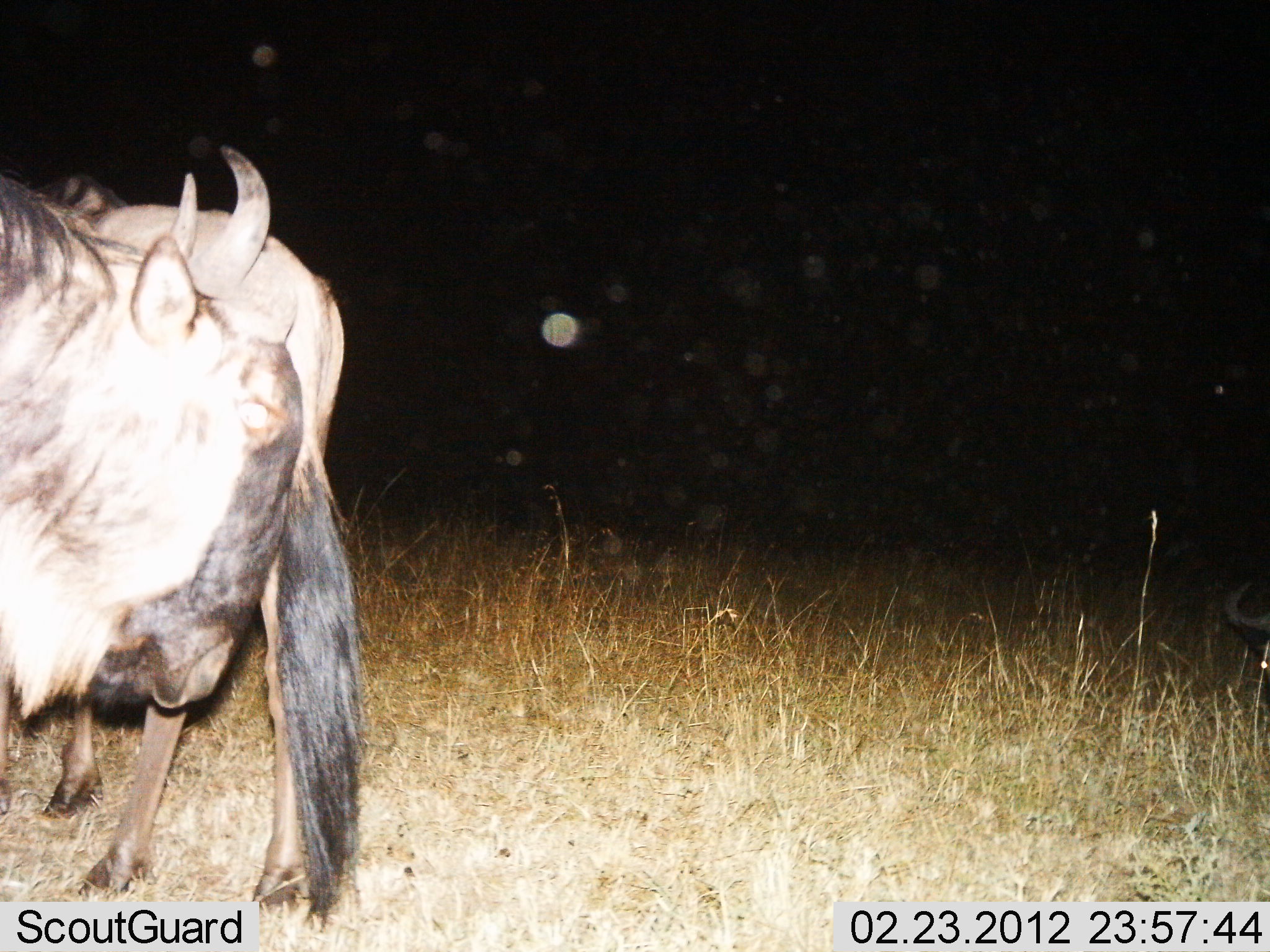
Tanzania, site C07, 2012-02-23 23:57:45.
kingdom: Animalia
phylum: Chordata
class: Mammalia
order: Artiodactyla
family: Bovidae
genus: Connochaetes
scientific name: Connochaetes taurinus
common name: blue wildebeest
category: wildebeest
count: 2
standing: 100%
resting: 16%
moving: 0%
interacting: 0%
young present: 0%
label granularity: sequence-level